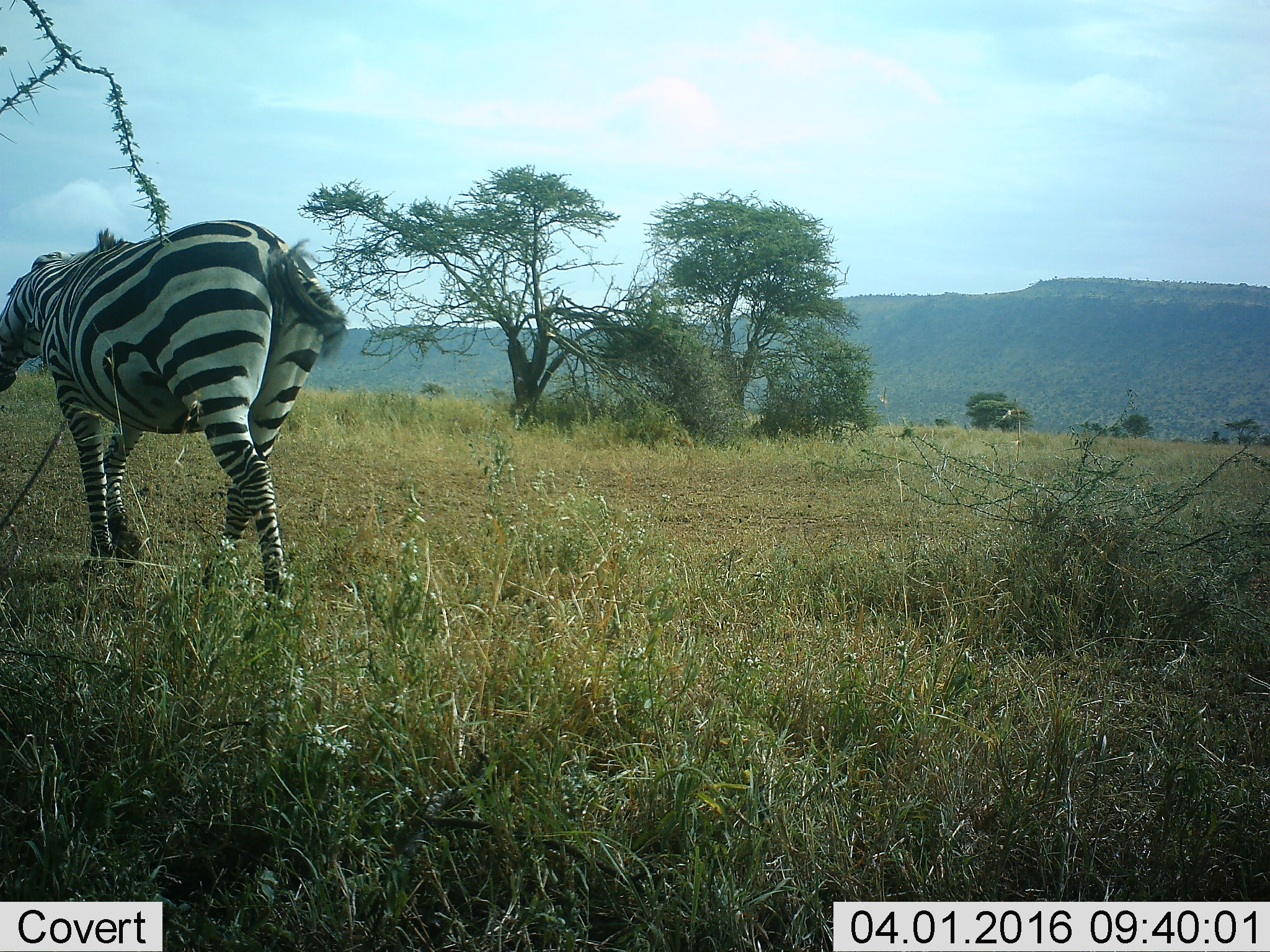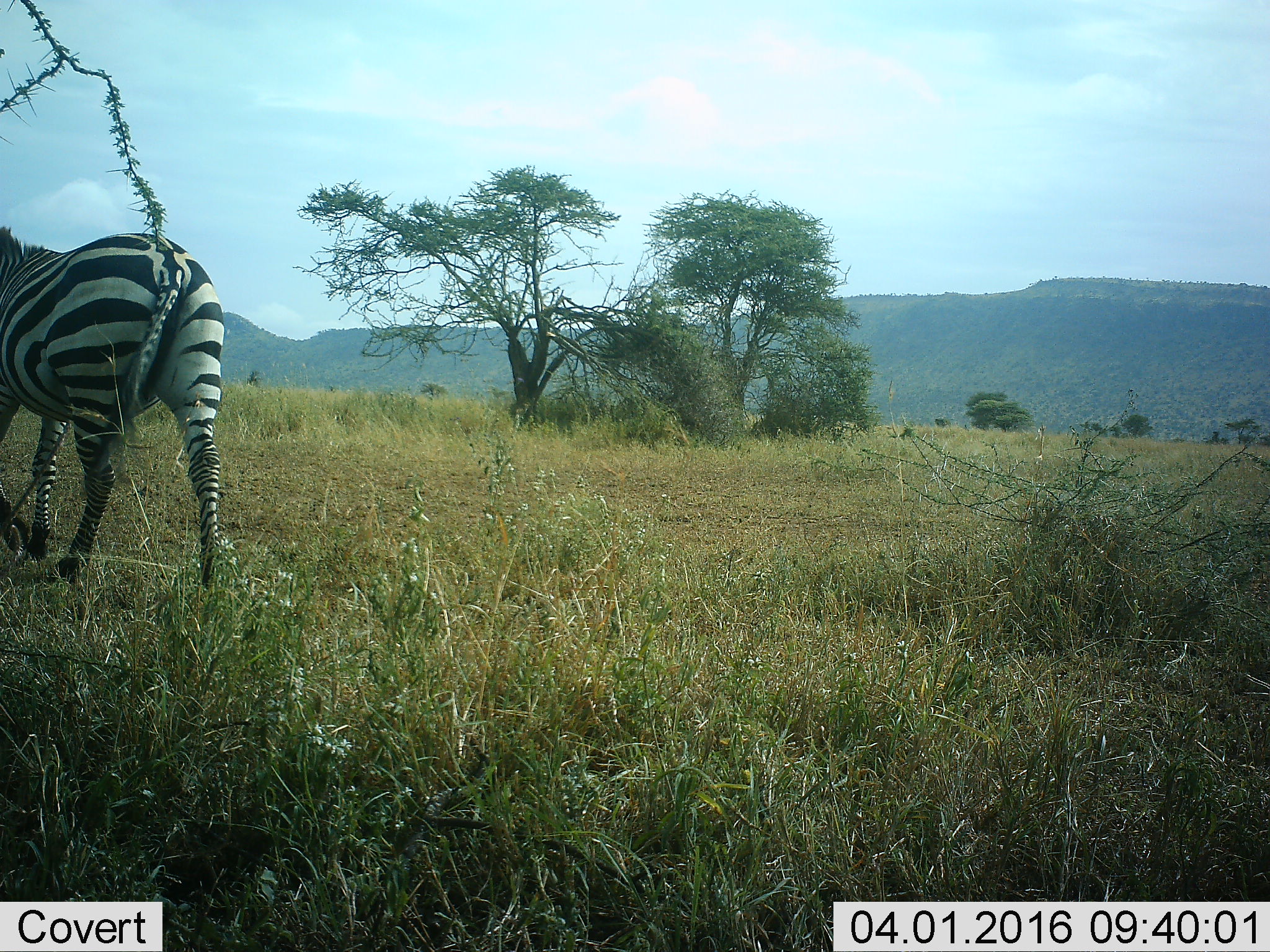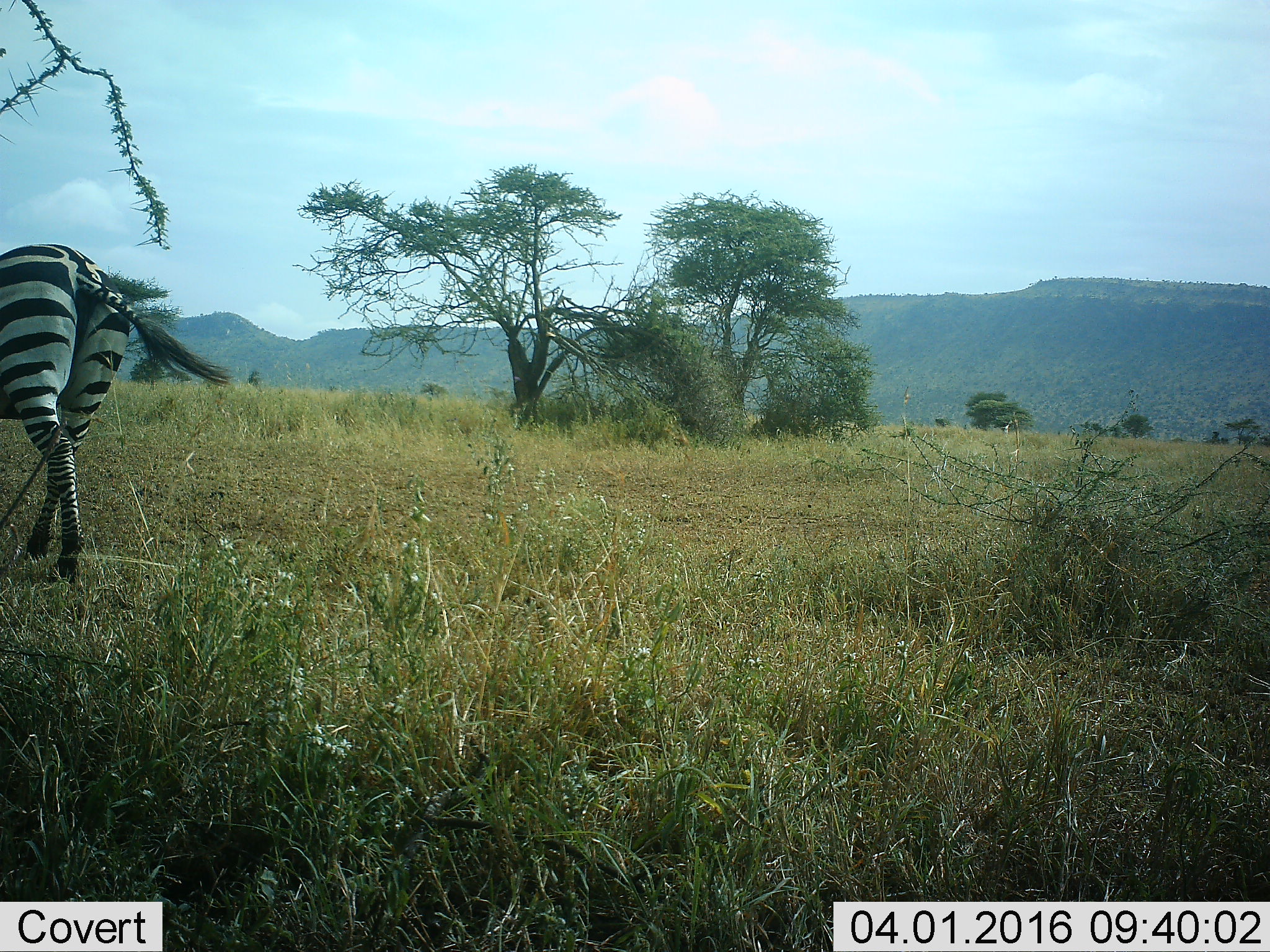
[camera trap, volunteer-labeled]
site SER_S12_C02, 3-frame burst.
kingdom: Animalia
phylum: Chordata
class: Mammalia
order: Perissodactyla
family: Equidae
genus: Equus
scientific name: Equus quagga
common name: plains zebra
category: zebraplains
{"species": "zebraplains (plains zebra) (Equus quagga)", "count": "1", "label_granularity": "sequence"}